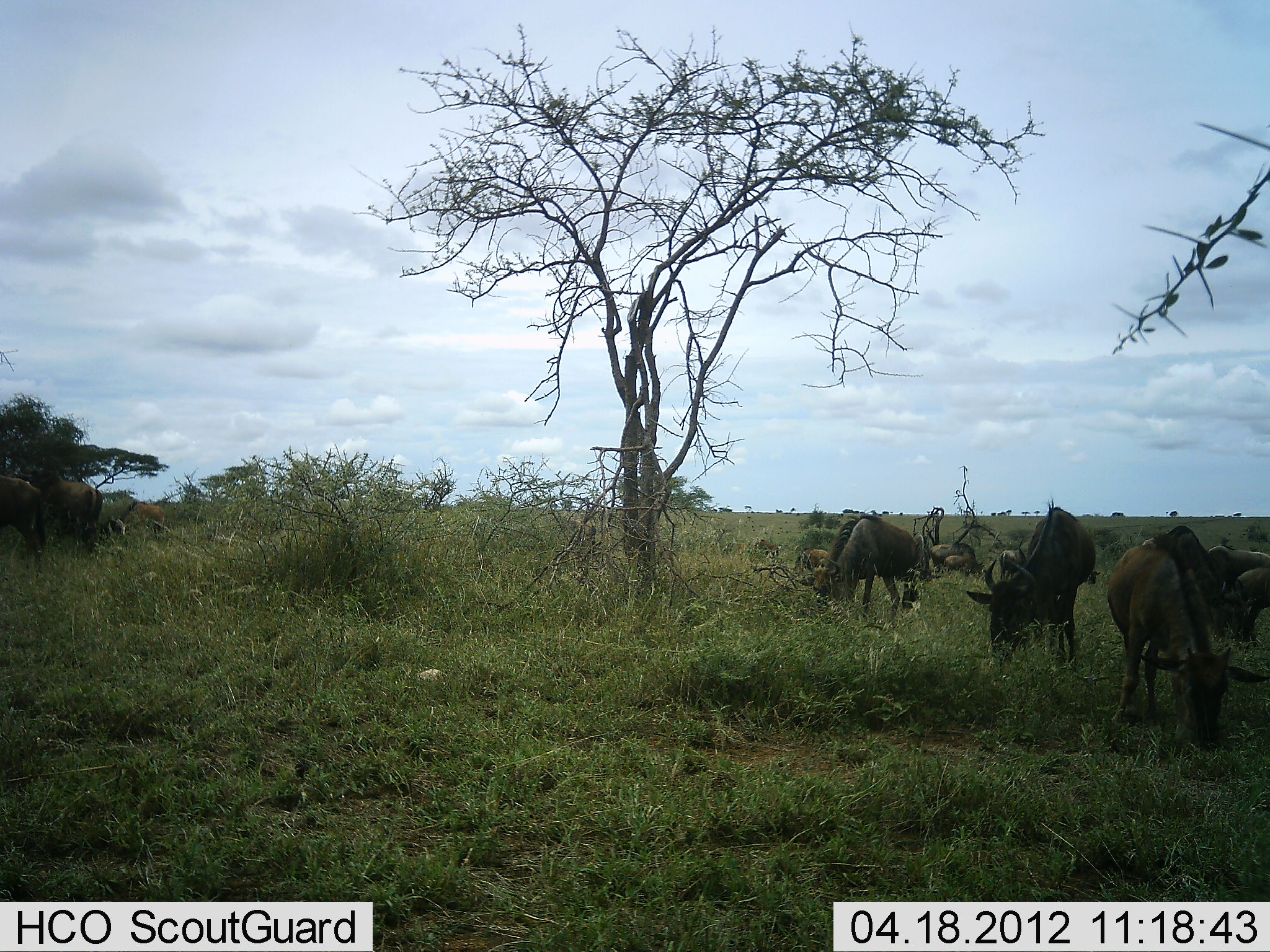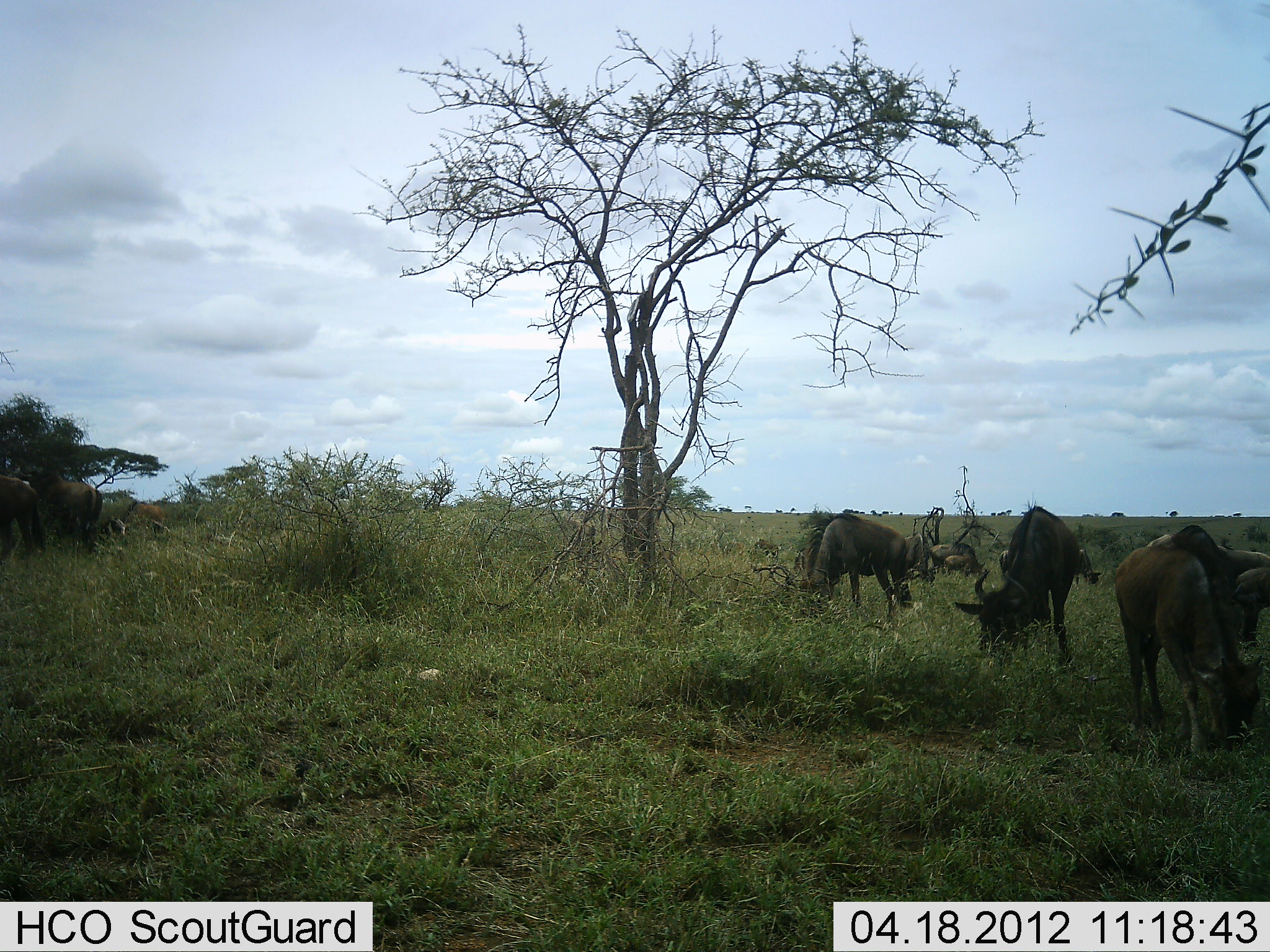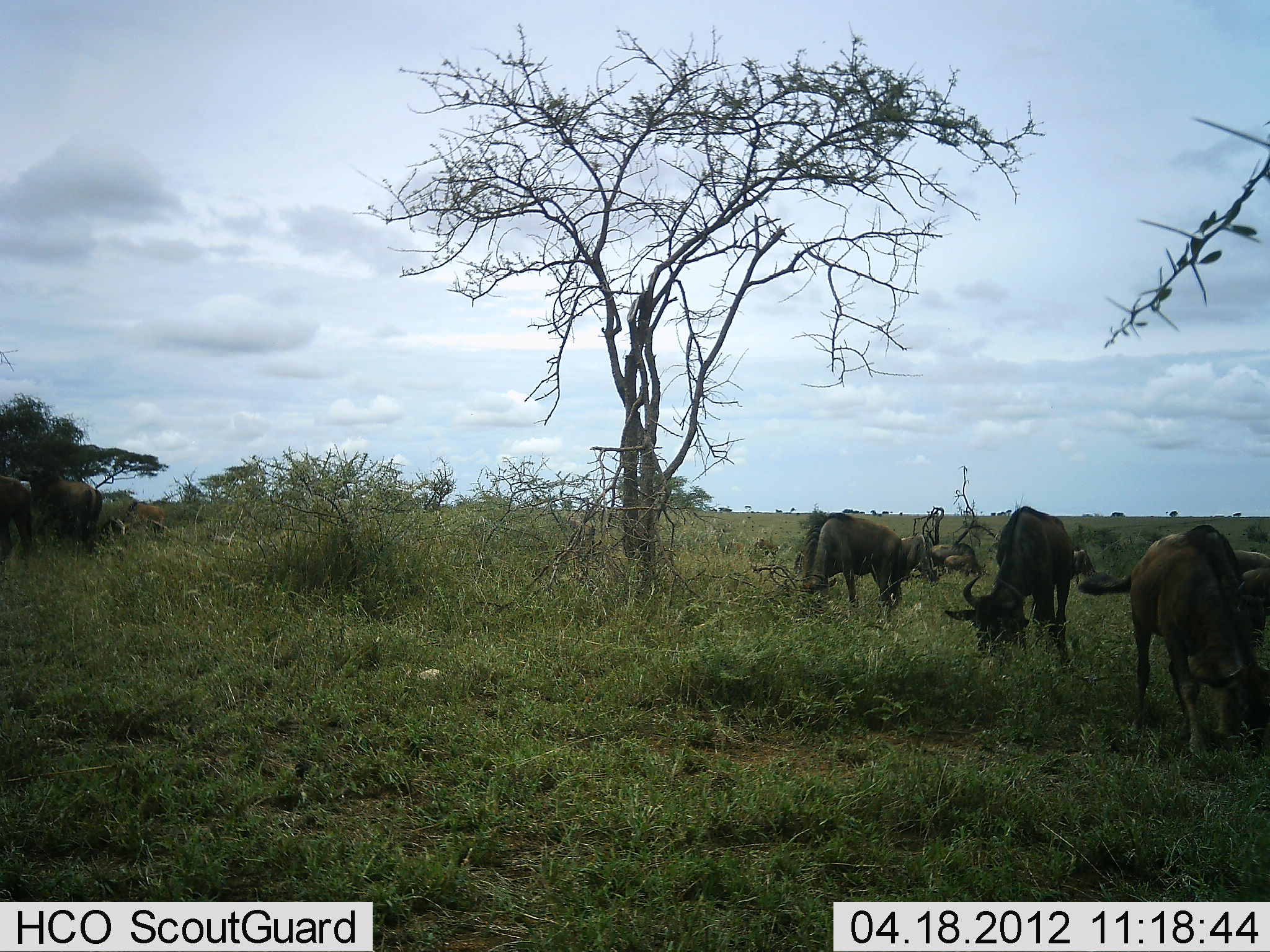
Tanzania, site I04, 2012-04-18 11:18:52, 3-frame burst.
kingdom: Animalia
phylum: Chordata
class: Mammalia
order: Artiodactyla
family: Bovidae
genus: Connochaetes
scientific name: Connochaetes taurinus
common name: blue wildebeest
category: wildebeest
Wildebeest (blue wildebeest) (Connochaetes taurinus), count 8. Behavior (volunteer vote fractions): standing 30%, resting 10%, moving 0%, interacting 0%. Young present (vote fraction): 50%. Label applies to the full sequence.